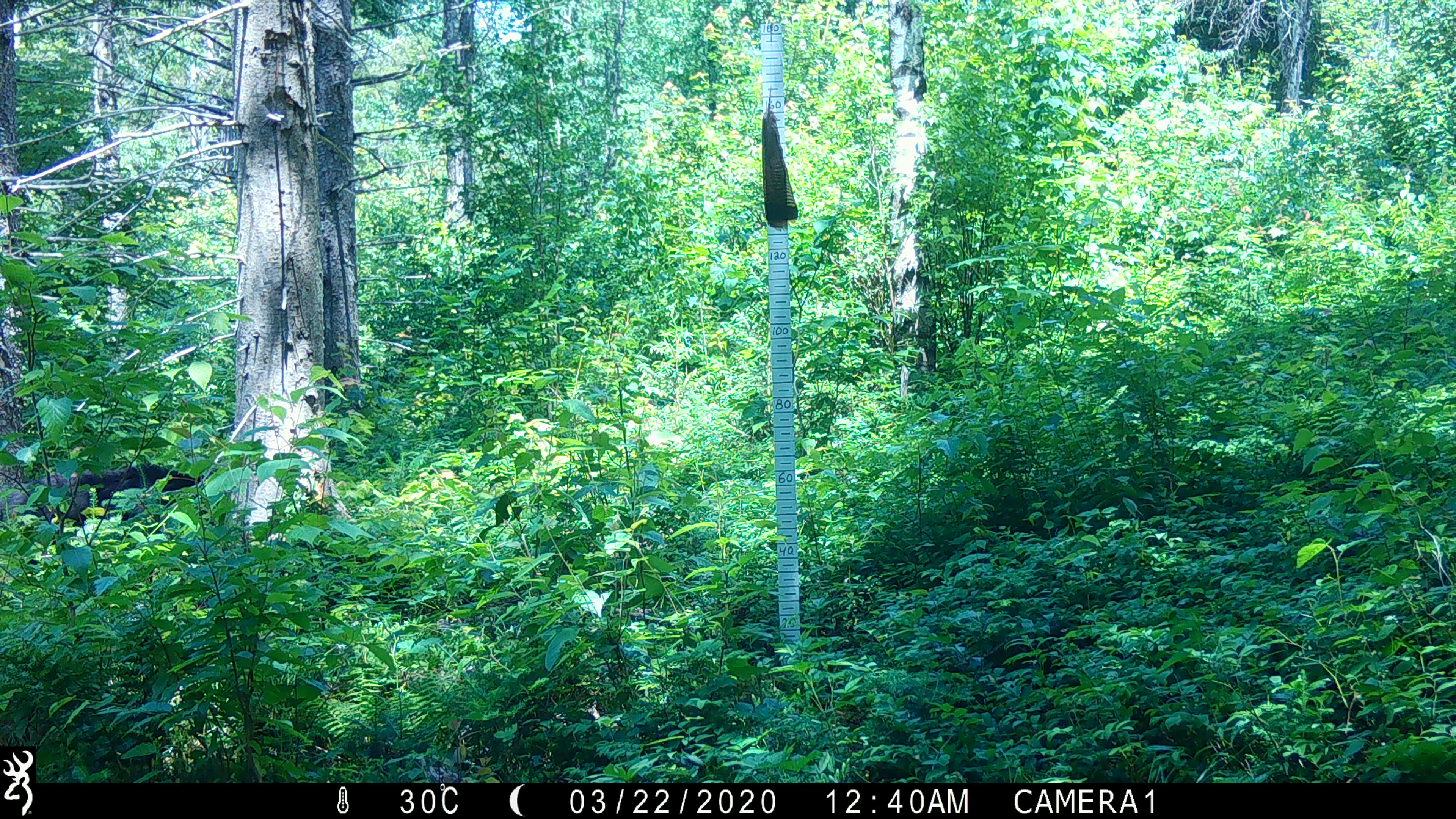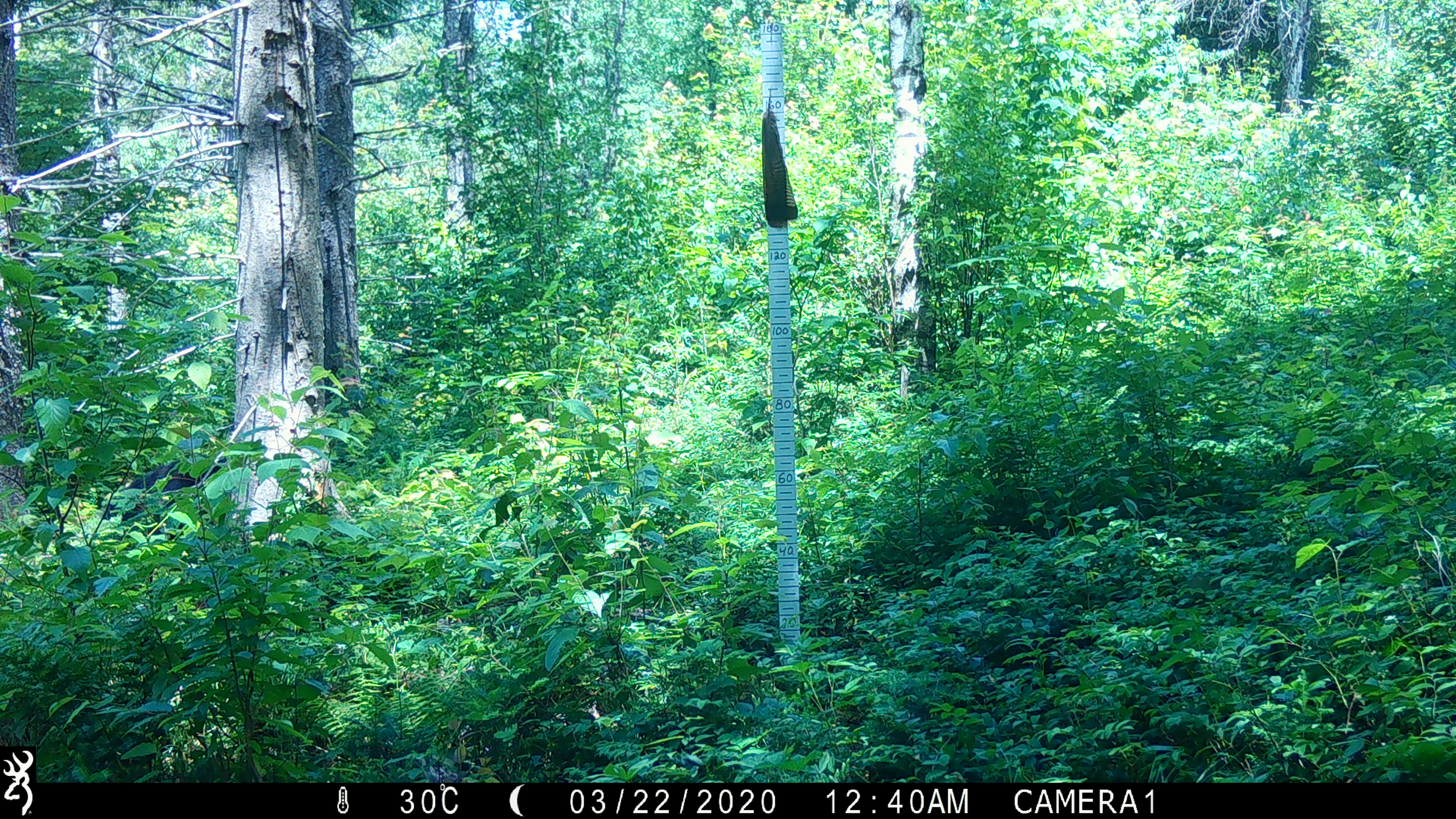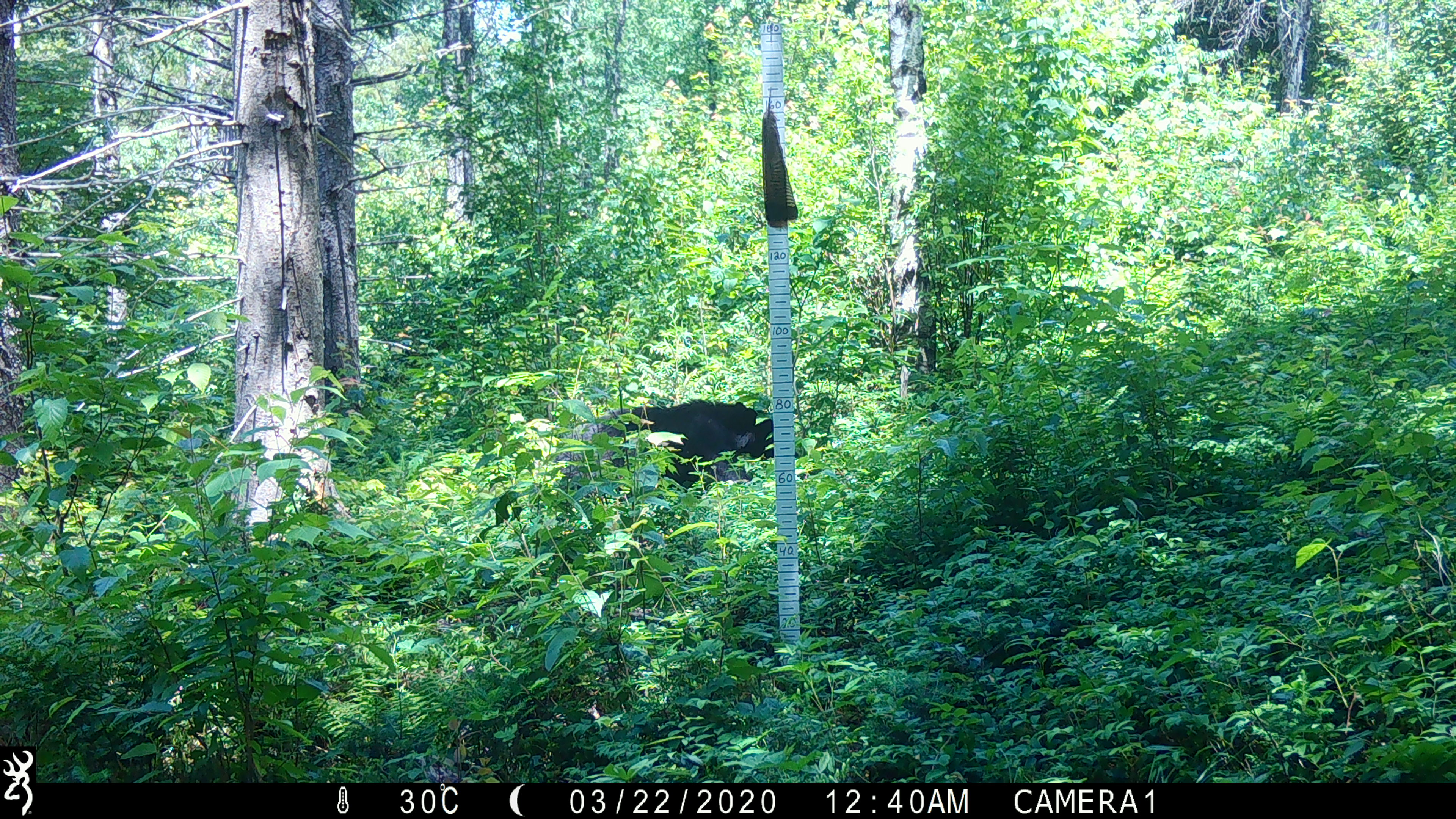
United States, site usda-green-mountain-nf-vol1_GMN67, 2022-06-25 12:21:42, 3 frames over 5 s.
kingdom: Animalia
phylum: Chordata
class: Mammalia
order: Carnivora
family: Ursidae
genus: Ursus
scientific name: Ursus americanus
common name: black bear